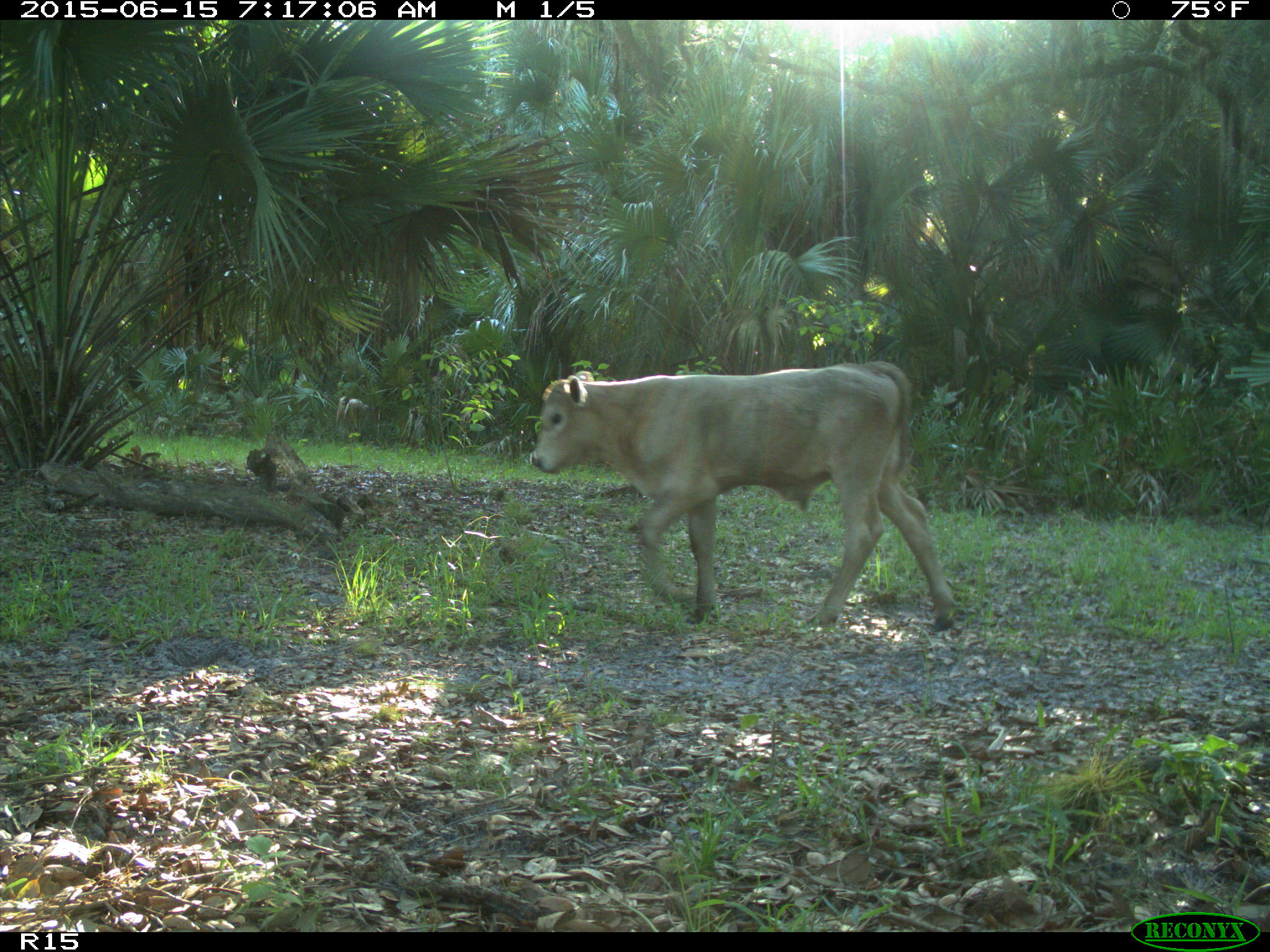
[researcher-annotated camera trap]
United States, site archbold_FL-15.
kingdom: Animalia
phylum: Chordata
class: Mammalia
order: Artiodactyla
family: Bovidae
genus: Bos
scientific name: Bos taurus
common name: domestic cow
Bos taurus (domestic cow).